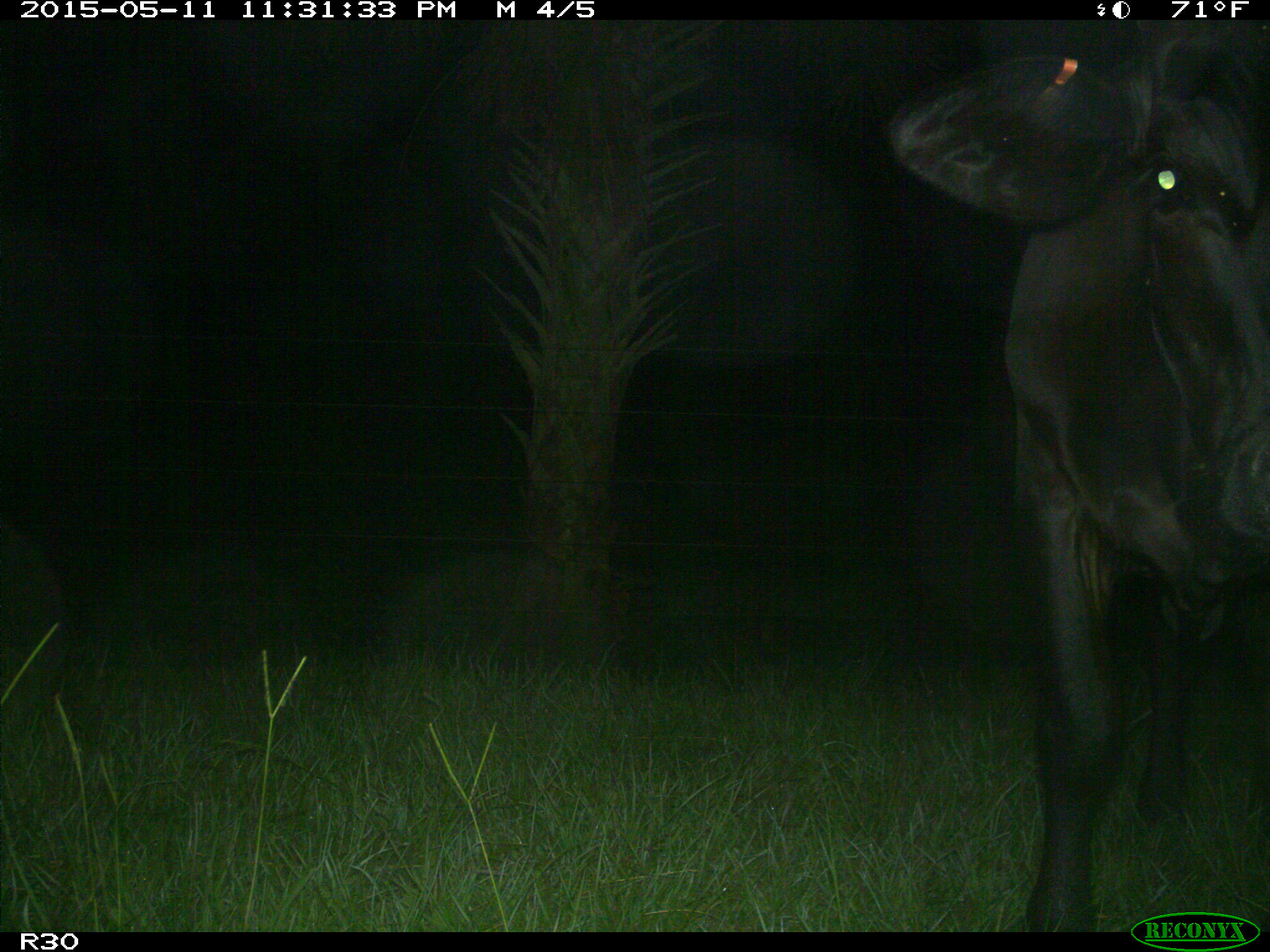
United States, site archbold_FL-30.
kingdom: Animalia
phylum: Chordata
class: Mammalia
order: Artiodactyla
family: Bovidae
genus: Bos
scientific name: Bos taurus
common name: domestic cow